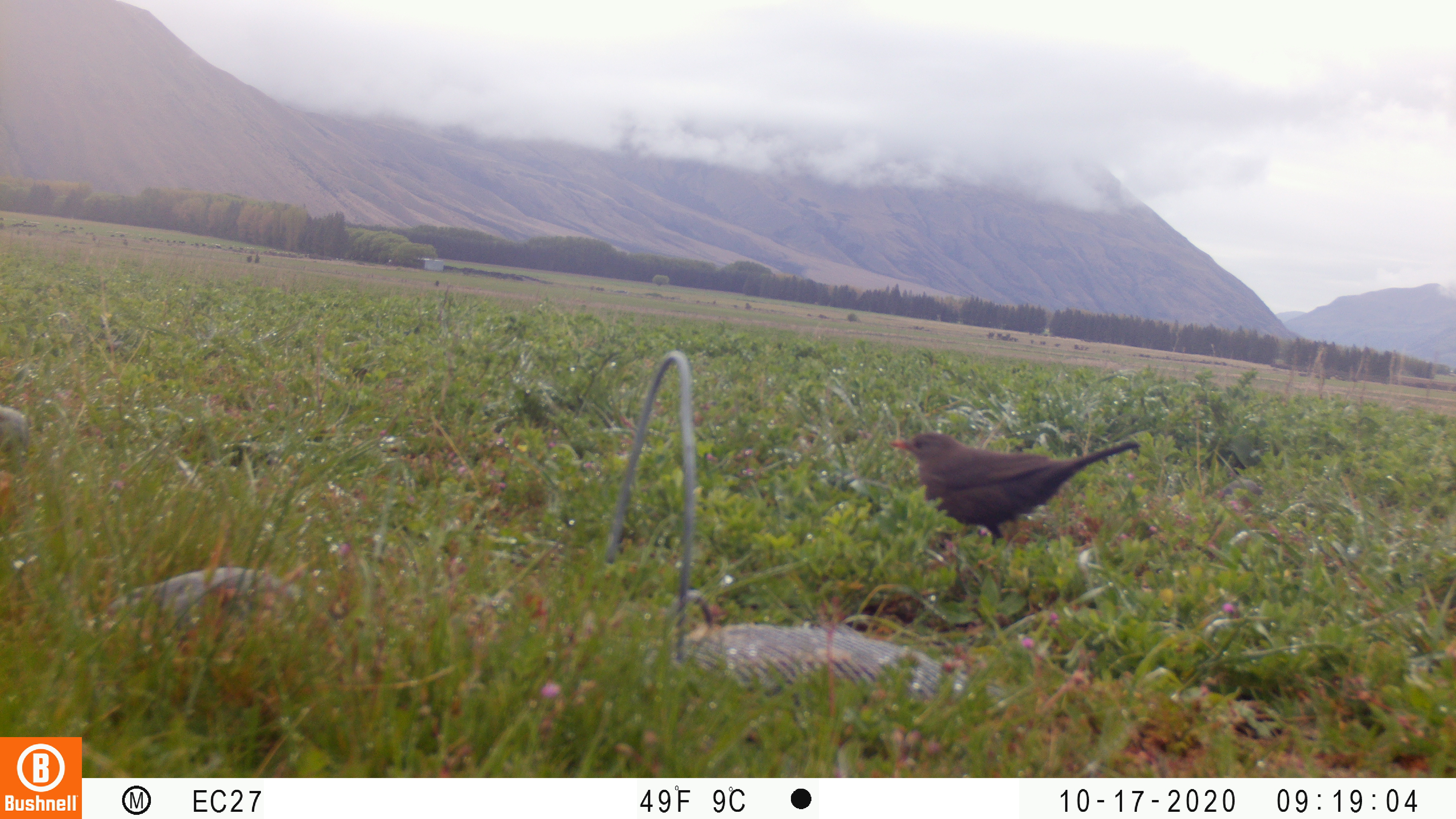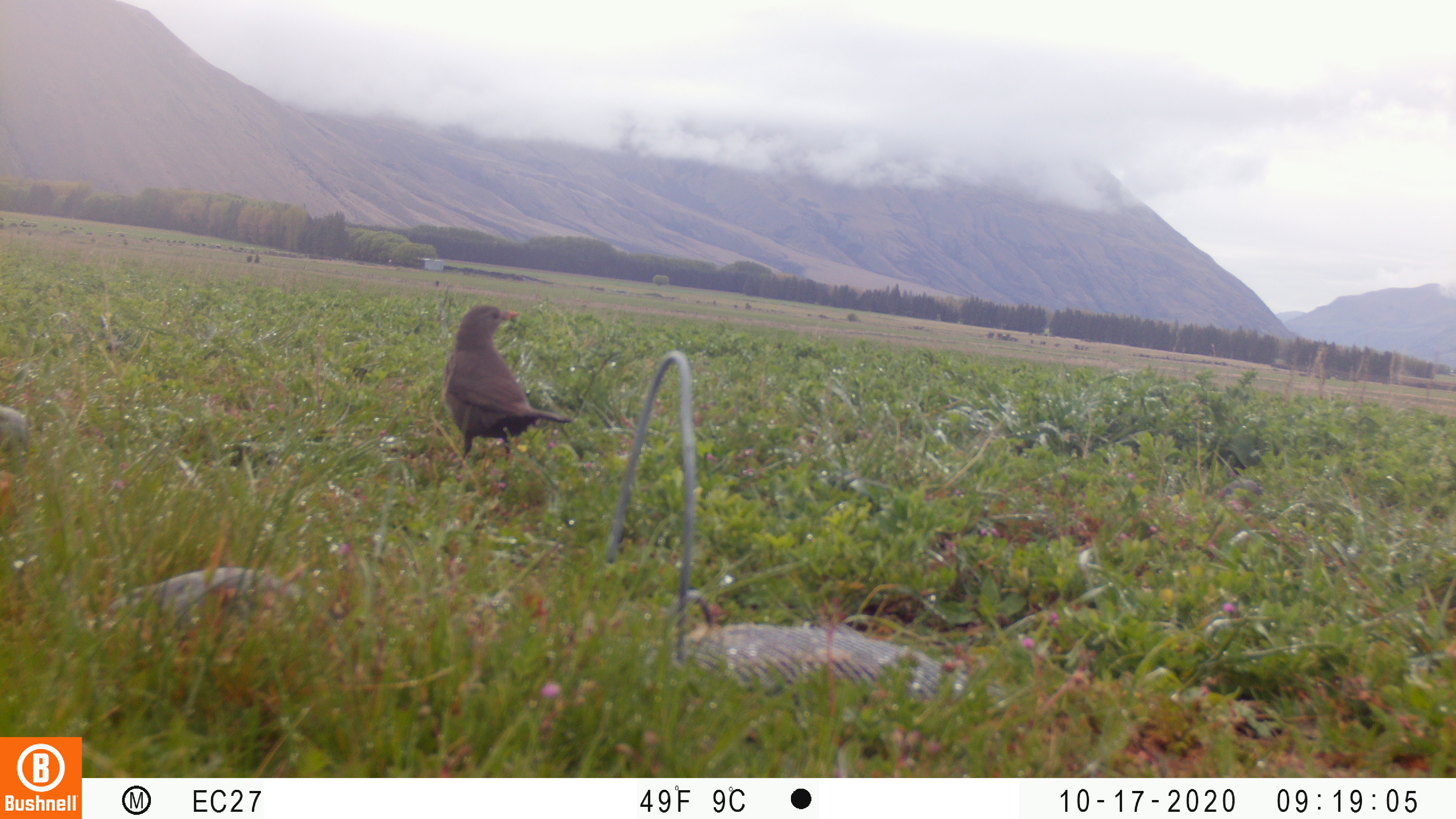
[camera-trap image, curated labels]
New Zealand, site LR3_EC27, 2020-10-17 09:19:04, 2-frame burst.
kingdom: Animalia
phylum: Chordata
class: Aves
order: Passeriformes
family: Turdidae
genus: Turdus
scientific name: Turdus merula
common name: eurasian blackbird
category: blackbird